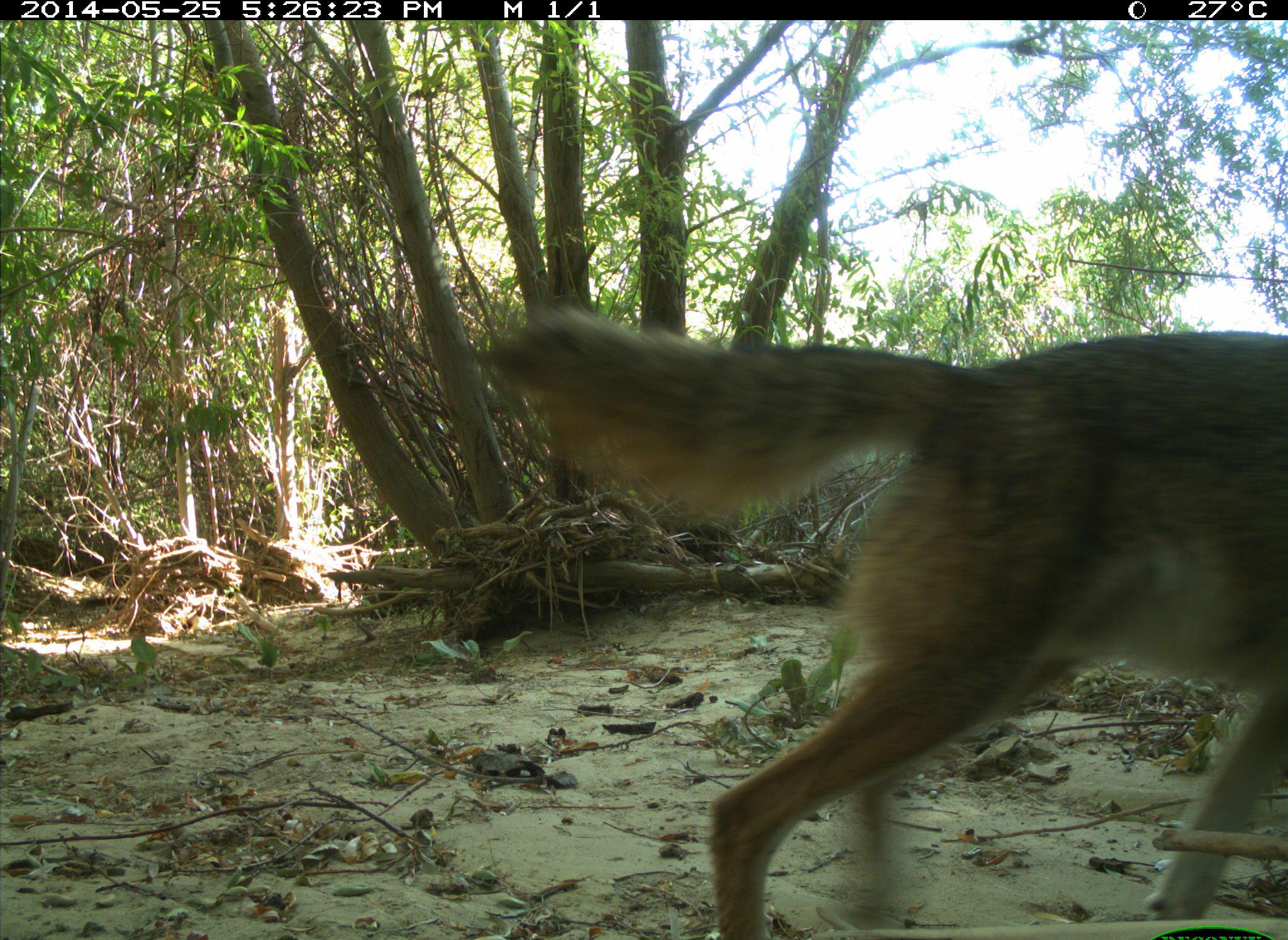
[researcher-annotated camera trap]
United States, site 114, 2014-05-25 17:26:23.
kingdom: Animalia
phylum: Chordata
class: Mammalia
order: Carnivora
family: Canidae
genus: Canis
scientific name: Canis latrans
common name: coyote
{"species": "coyote (Canis latrans)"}